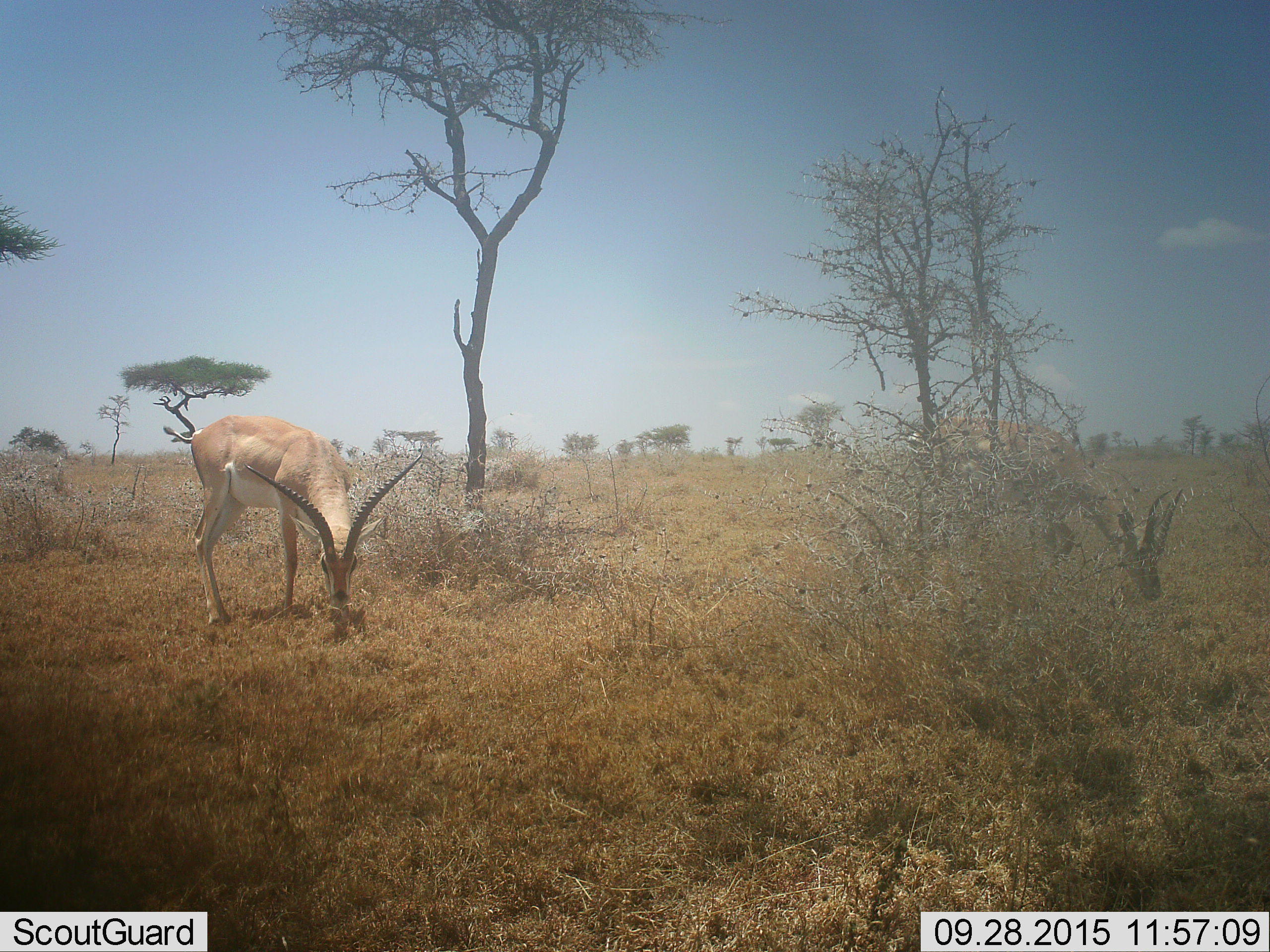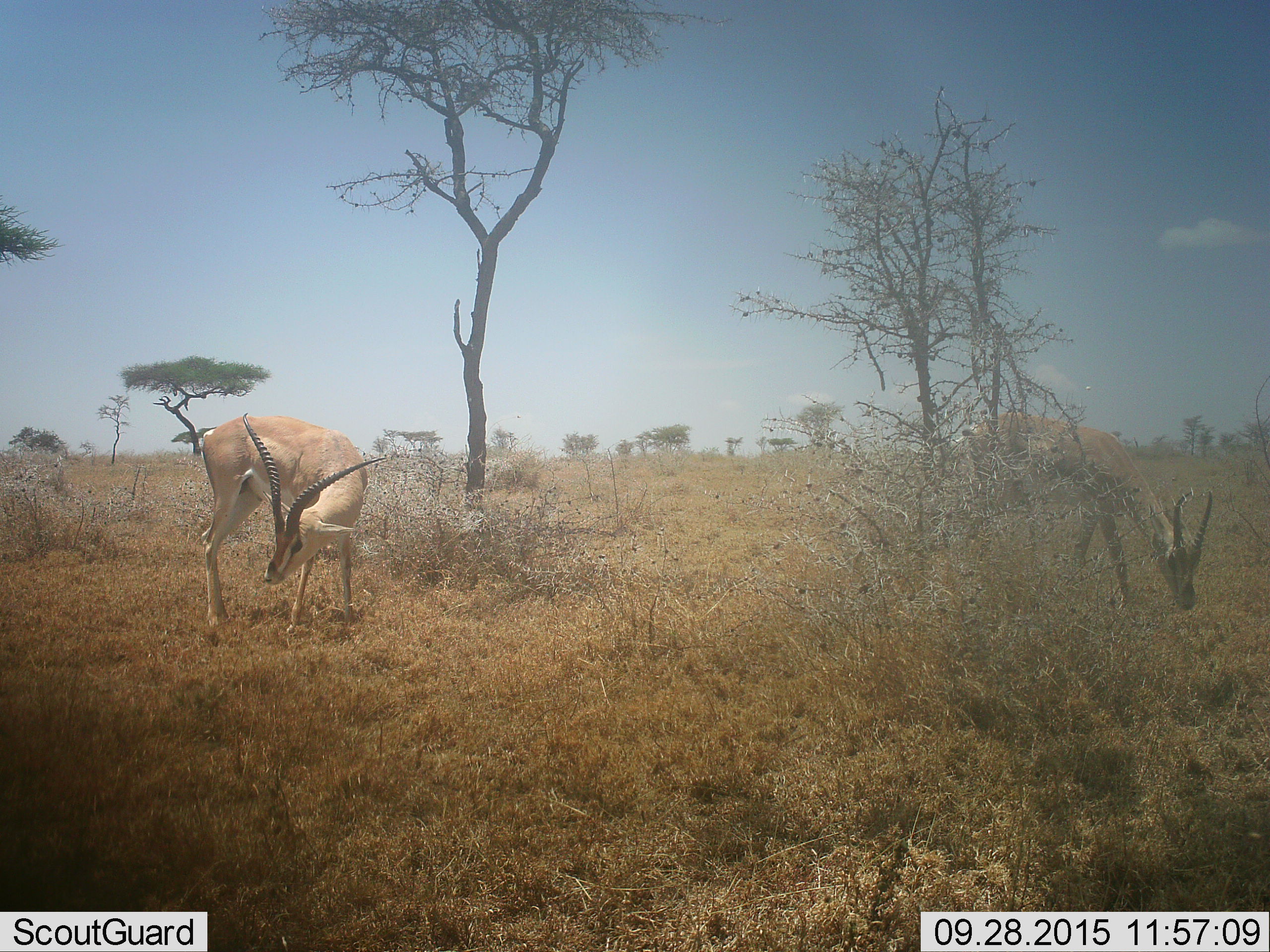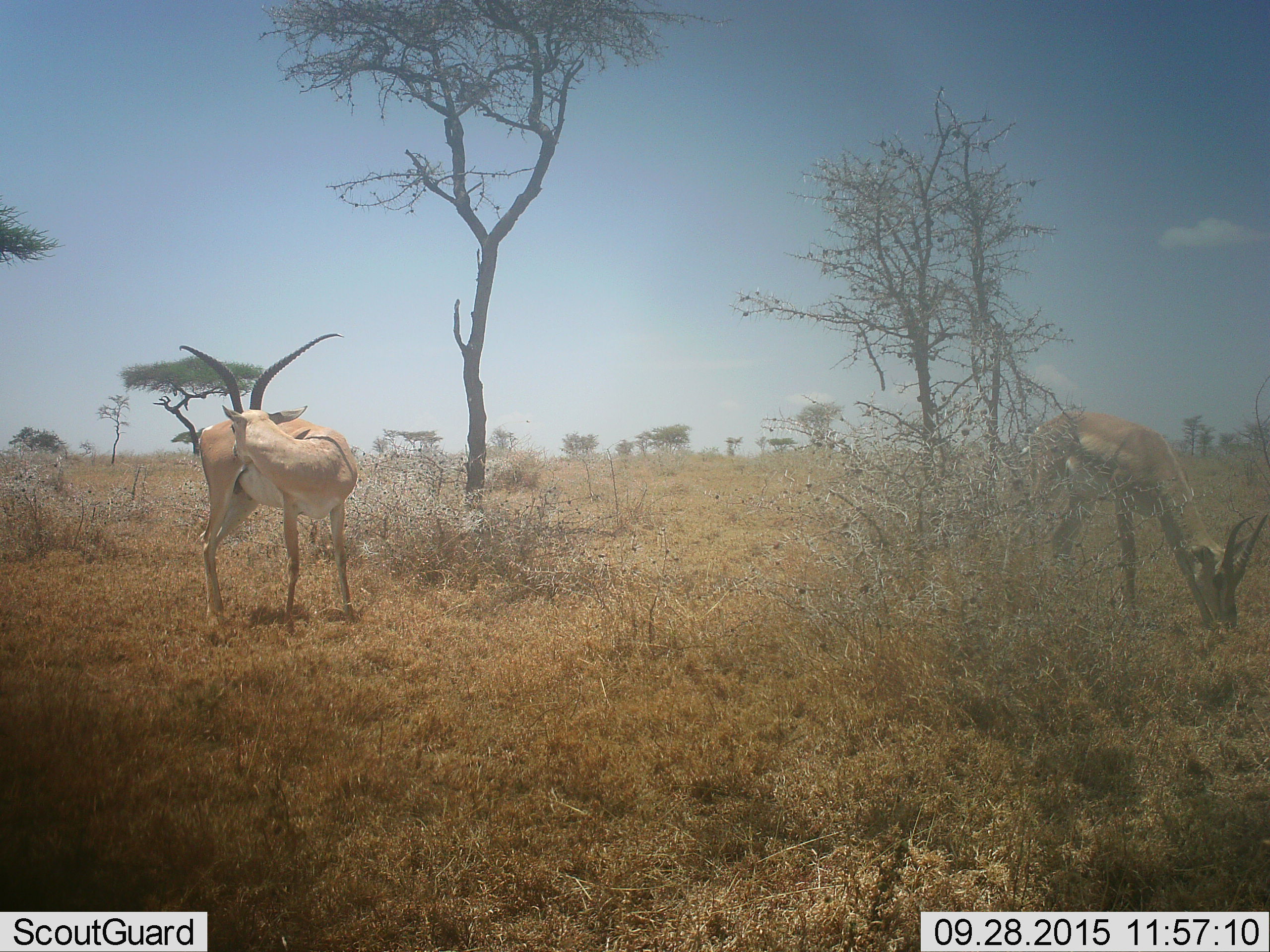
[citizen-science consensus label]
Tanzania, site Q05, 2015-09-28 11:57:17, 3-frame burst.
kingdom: Animalia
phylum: Chordata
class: Mammalia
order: Artiodactyla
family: Bovidae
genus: Nanger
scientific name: Nanger granti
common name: grant's gazelle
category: gazellegrants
Gazellegrants (grant's gazelle) (Nanger granti), count 2. Behavior (volunteer vote fractions): standing 71%, resting 0%, moving 43%, interacting 0%. Young present (vote fraction): 0%. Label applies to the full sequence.